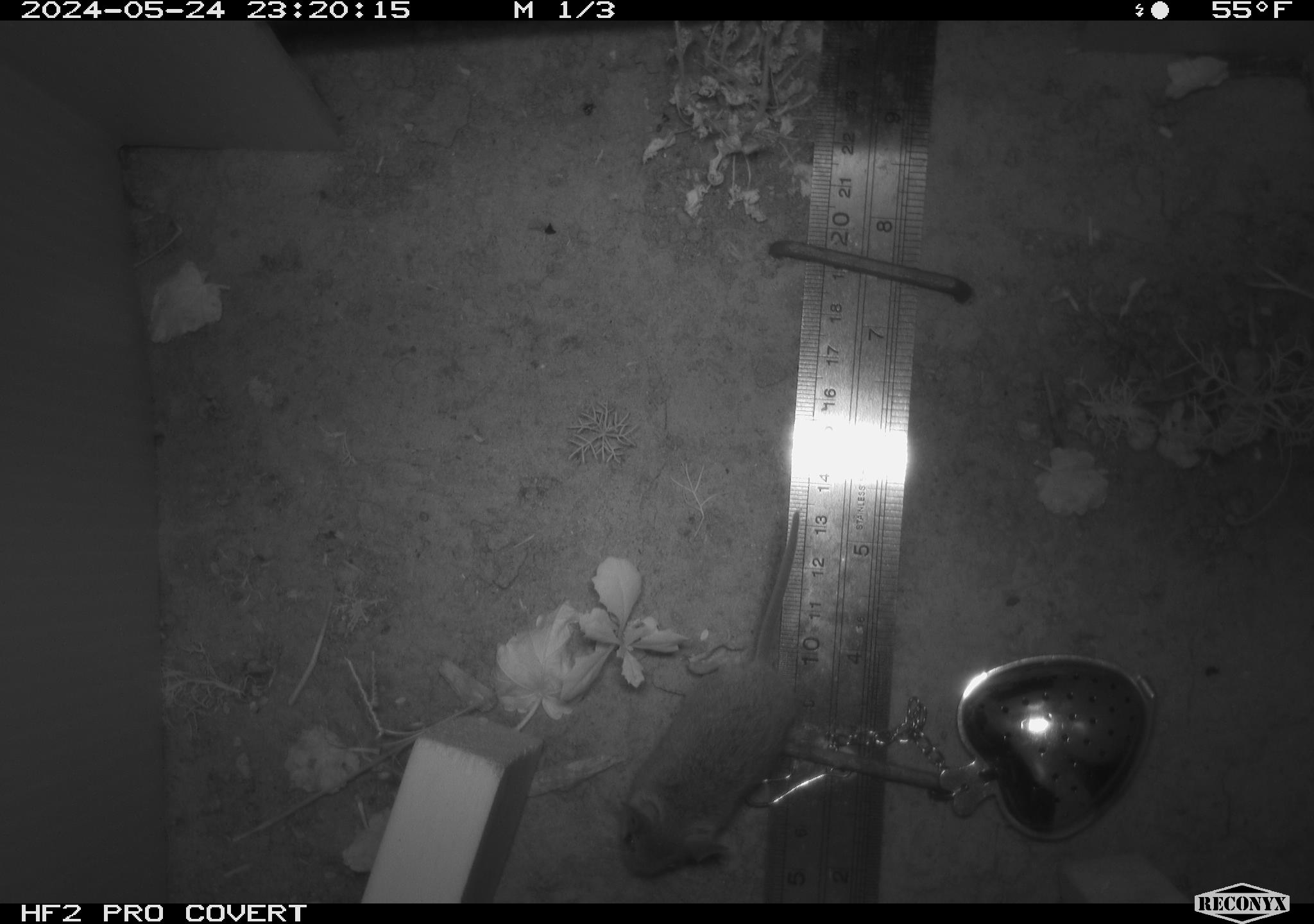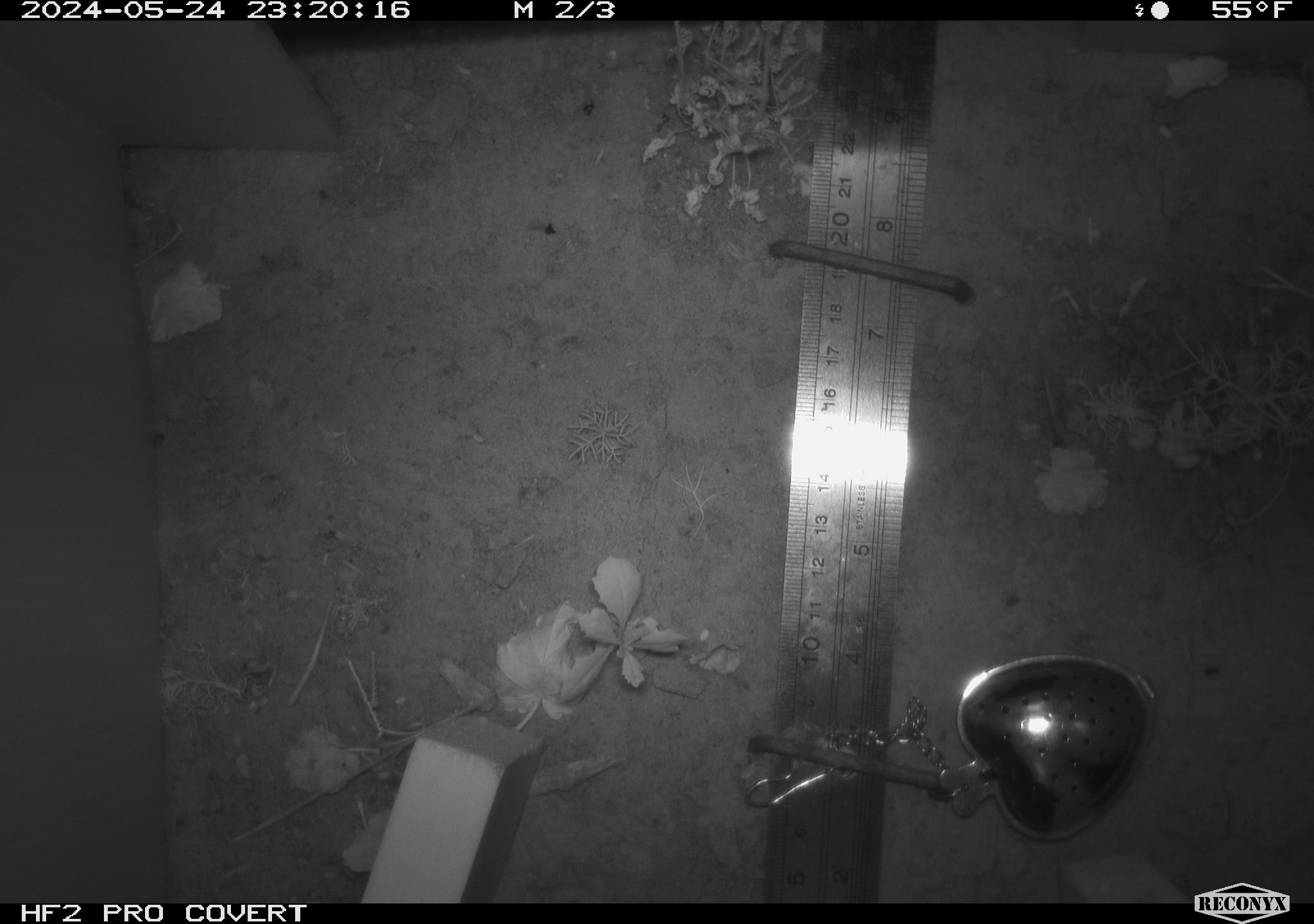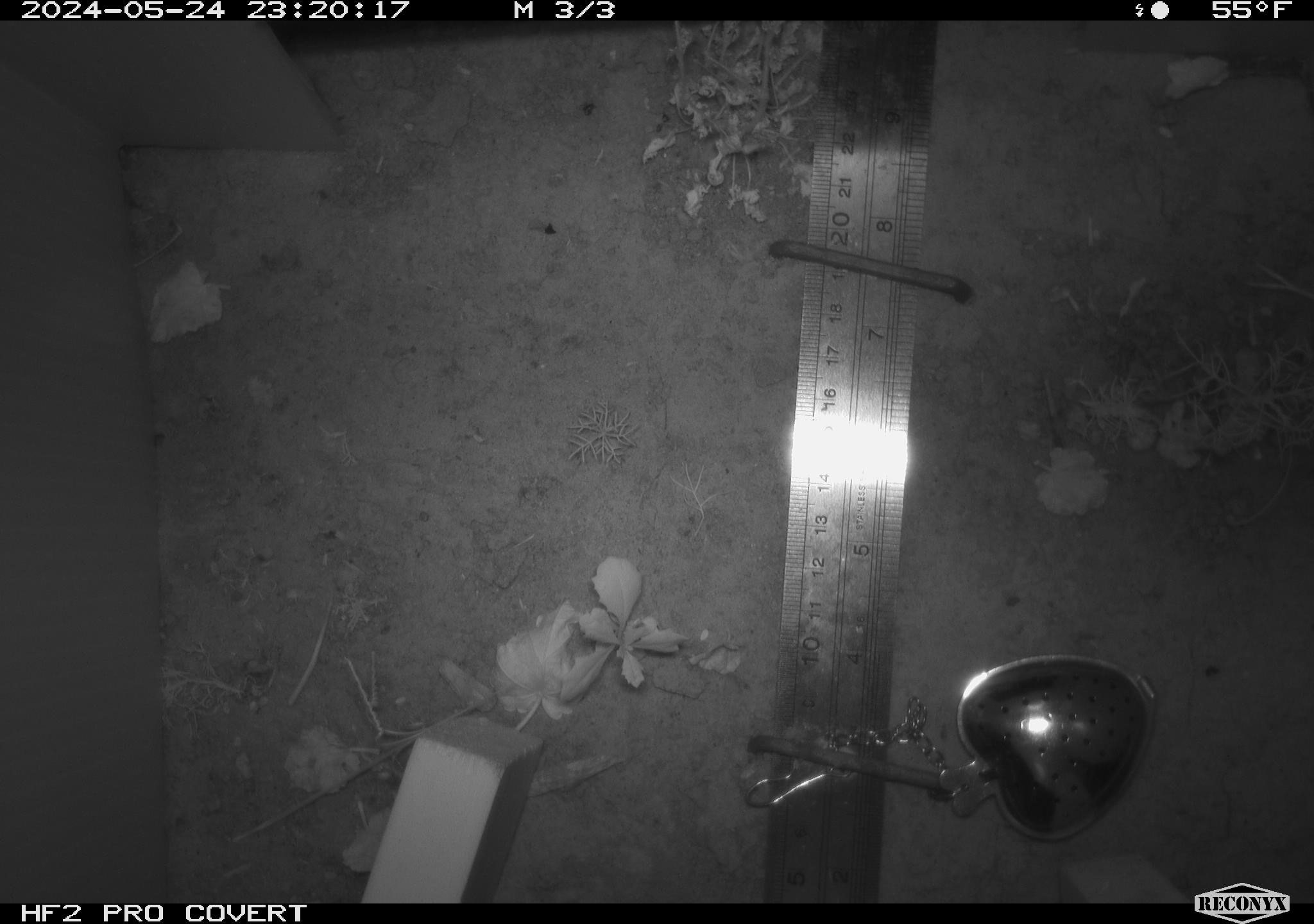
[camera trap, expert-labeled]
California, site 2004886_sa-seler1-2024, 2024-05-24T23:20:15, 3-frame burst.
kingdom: Animalia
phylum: Chordata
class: Mammalia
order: Rodentia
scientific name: Rodentia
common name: mouse species